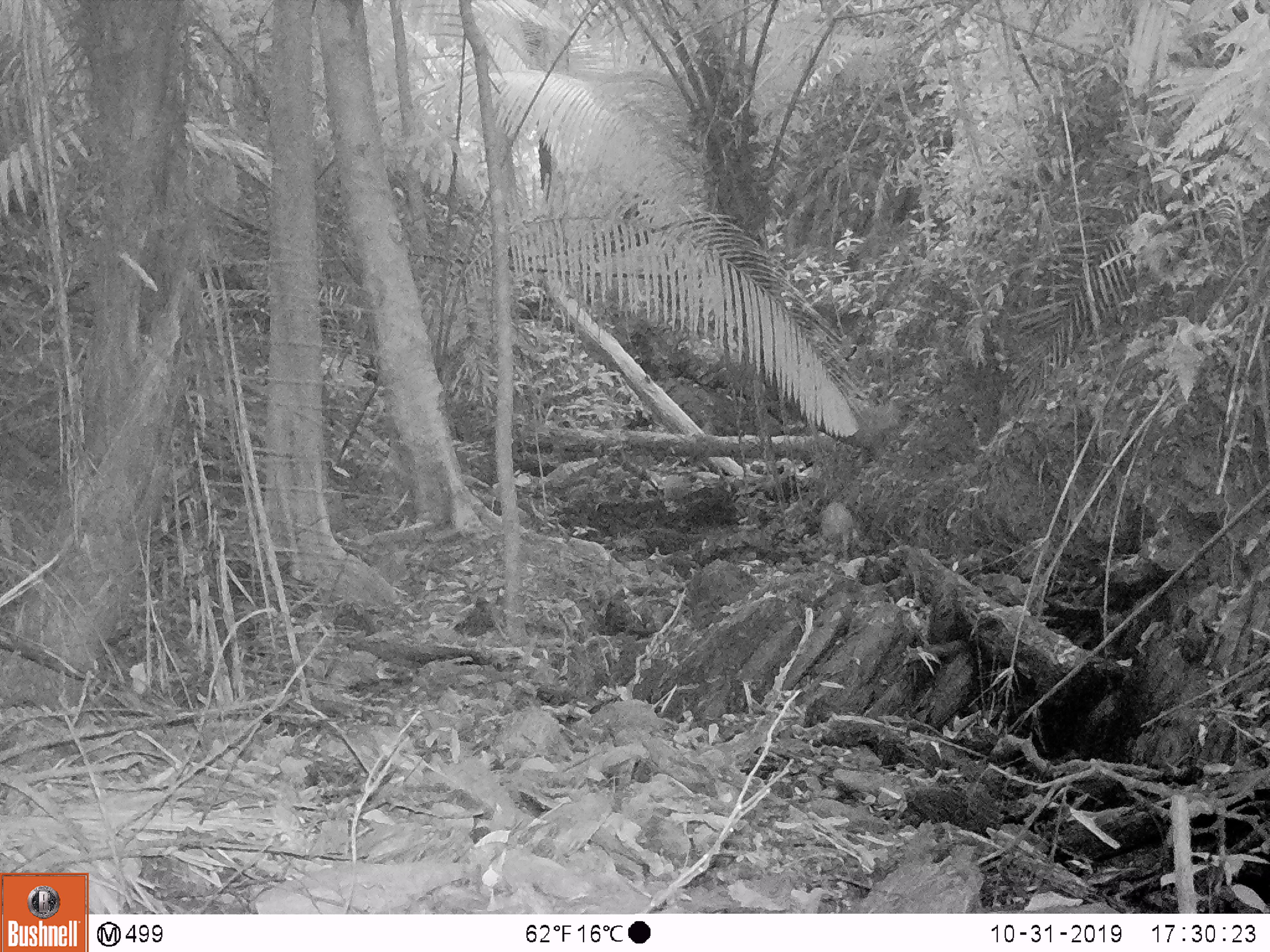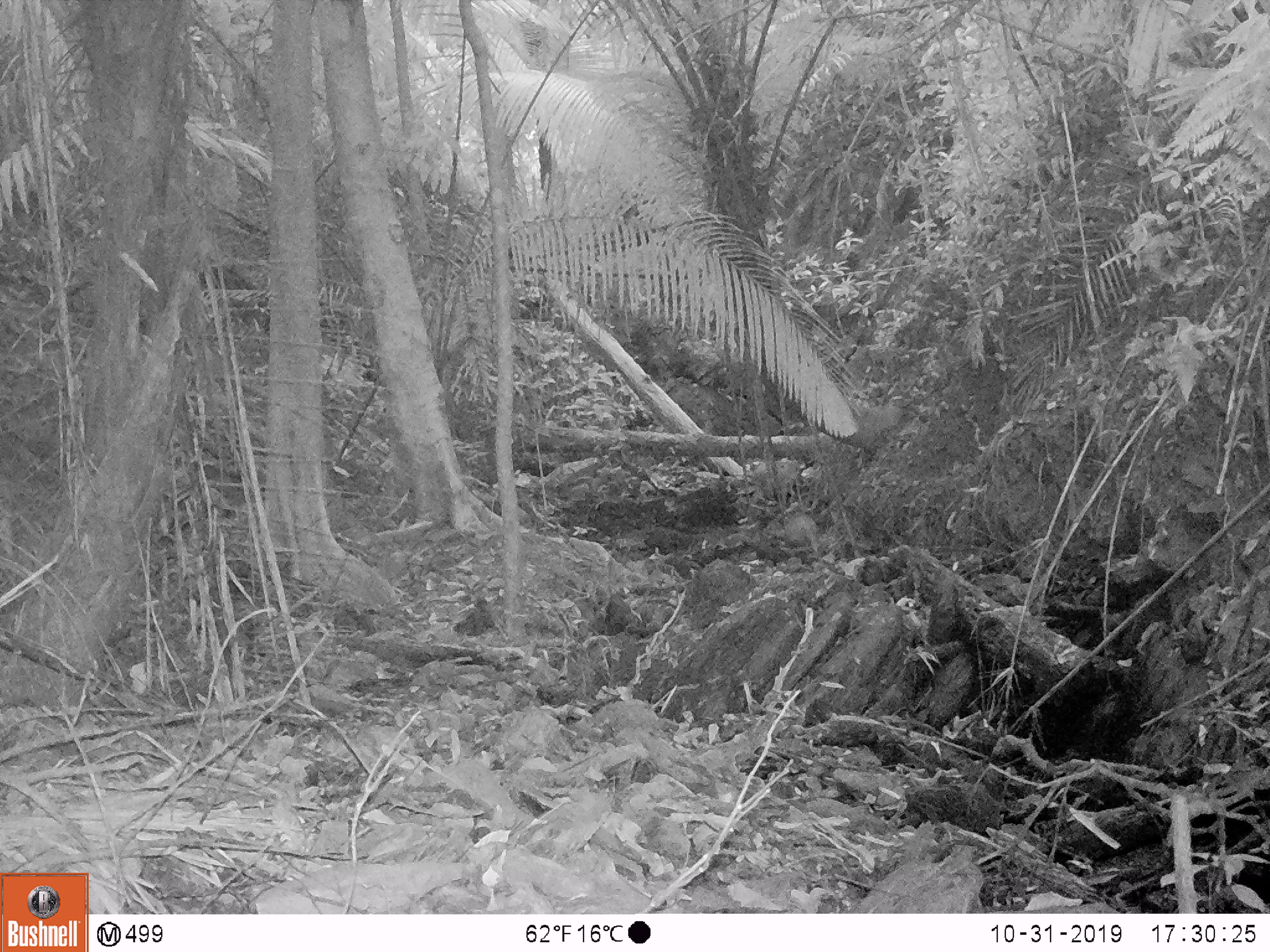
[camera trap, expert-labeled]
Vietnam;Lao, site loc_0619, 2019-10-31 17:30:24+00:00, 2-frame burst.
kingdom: Animalia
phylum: Chordata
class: Mammalia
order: Artiodactyla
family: Cervidae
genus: Muntiacus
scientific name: Muntiacus muntjak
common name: red muntjac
Red muntjac (Muntiacus muntjak). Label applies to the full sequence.